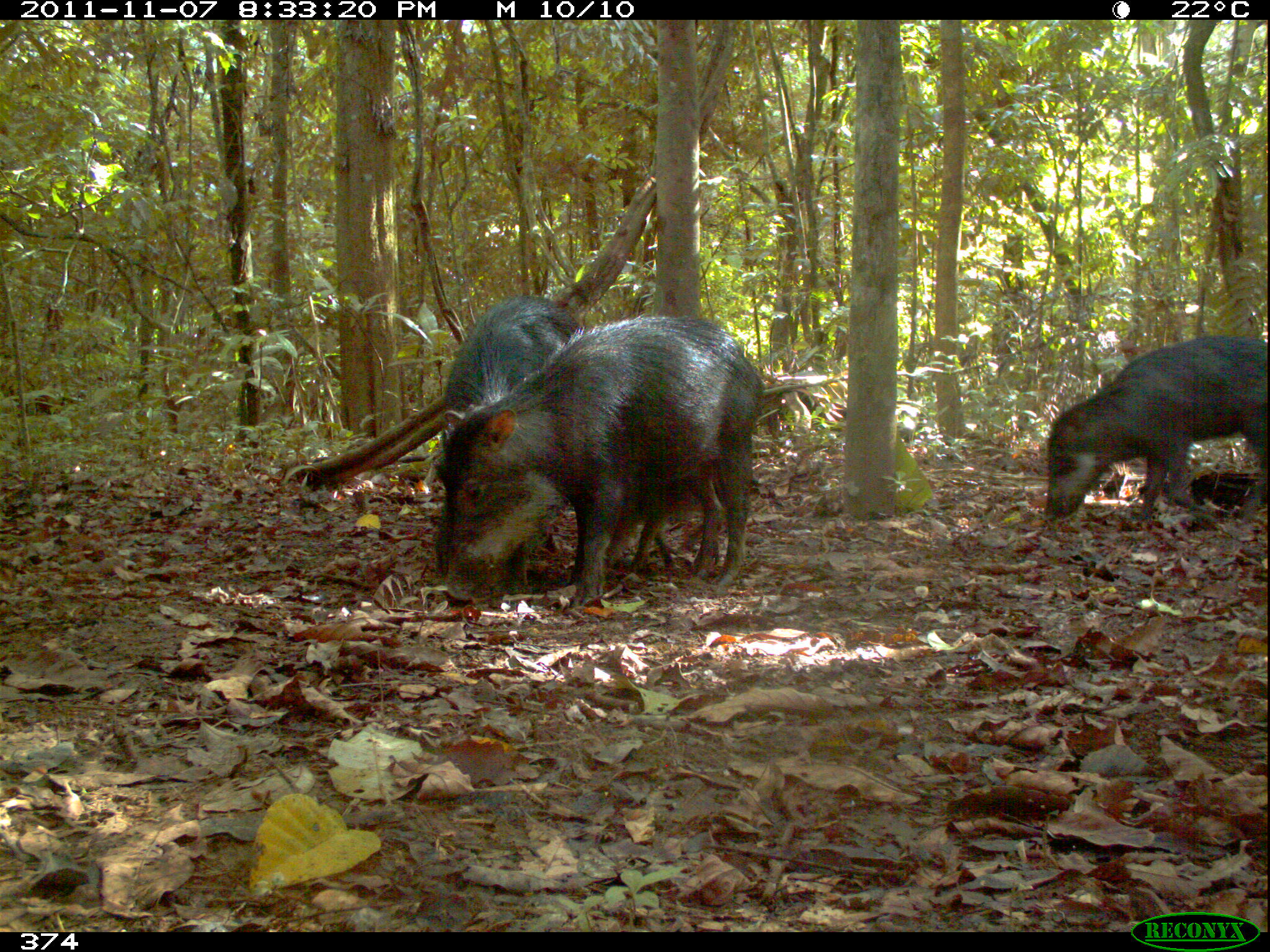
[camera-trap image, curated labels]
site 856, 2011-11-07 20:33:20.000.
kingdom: Animalia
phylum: Chordata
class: Mammalia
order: Artiodactyla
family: Tayassuidae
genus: Tayassu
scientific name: Tayassu pecari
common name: white-lipped peccary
Tayassu pecari (white-lipped peccary).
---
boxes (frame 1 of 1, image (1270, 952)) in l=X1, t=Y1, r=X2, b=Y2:
tayassu pecari: l=438, t=315, r=765, b=602; l=434, t=295, r=586, b=598; l=1042, t=334, r=1269, b=525